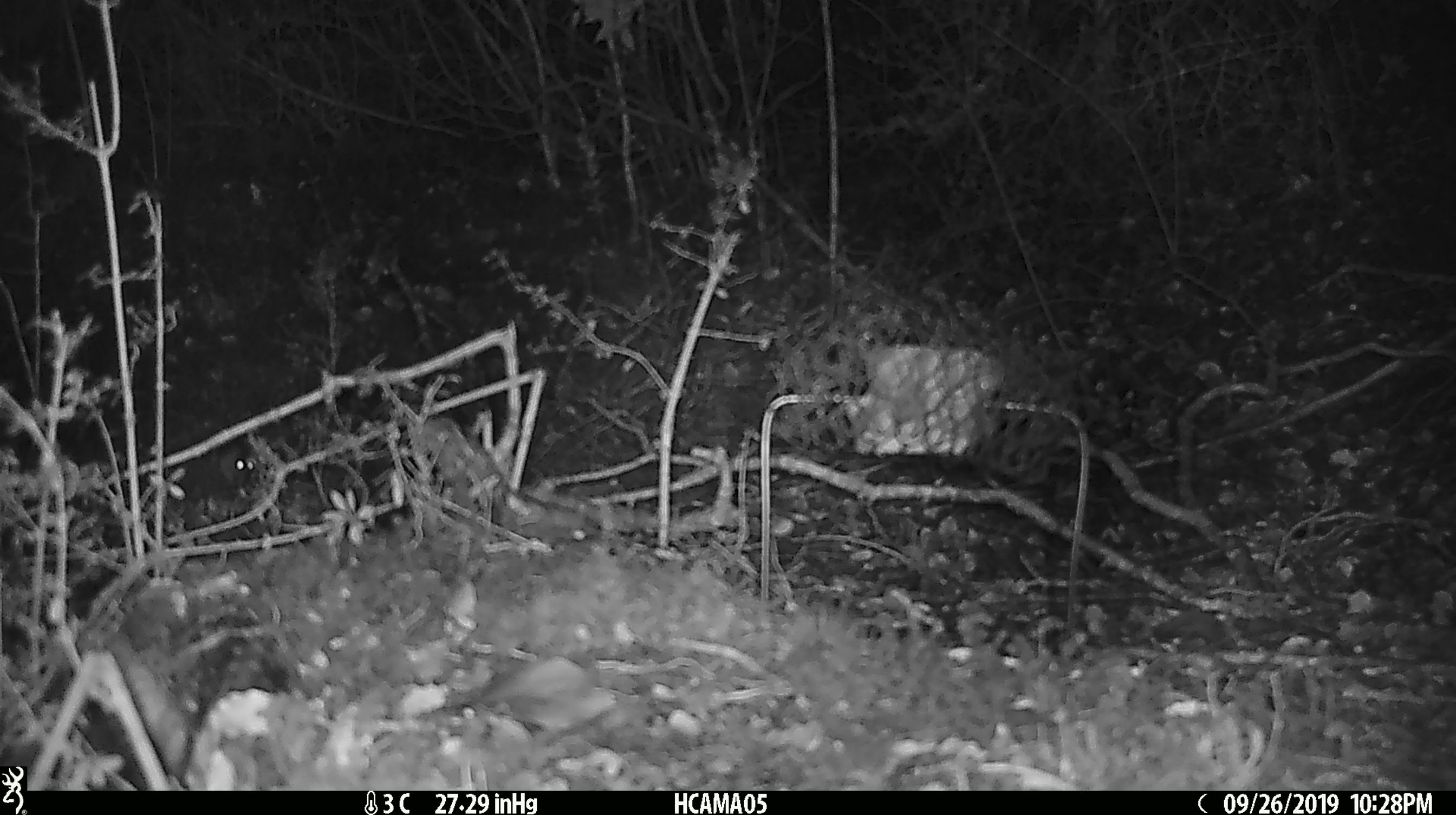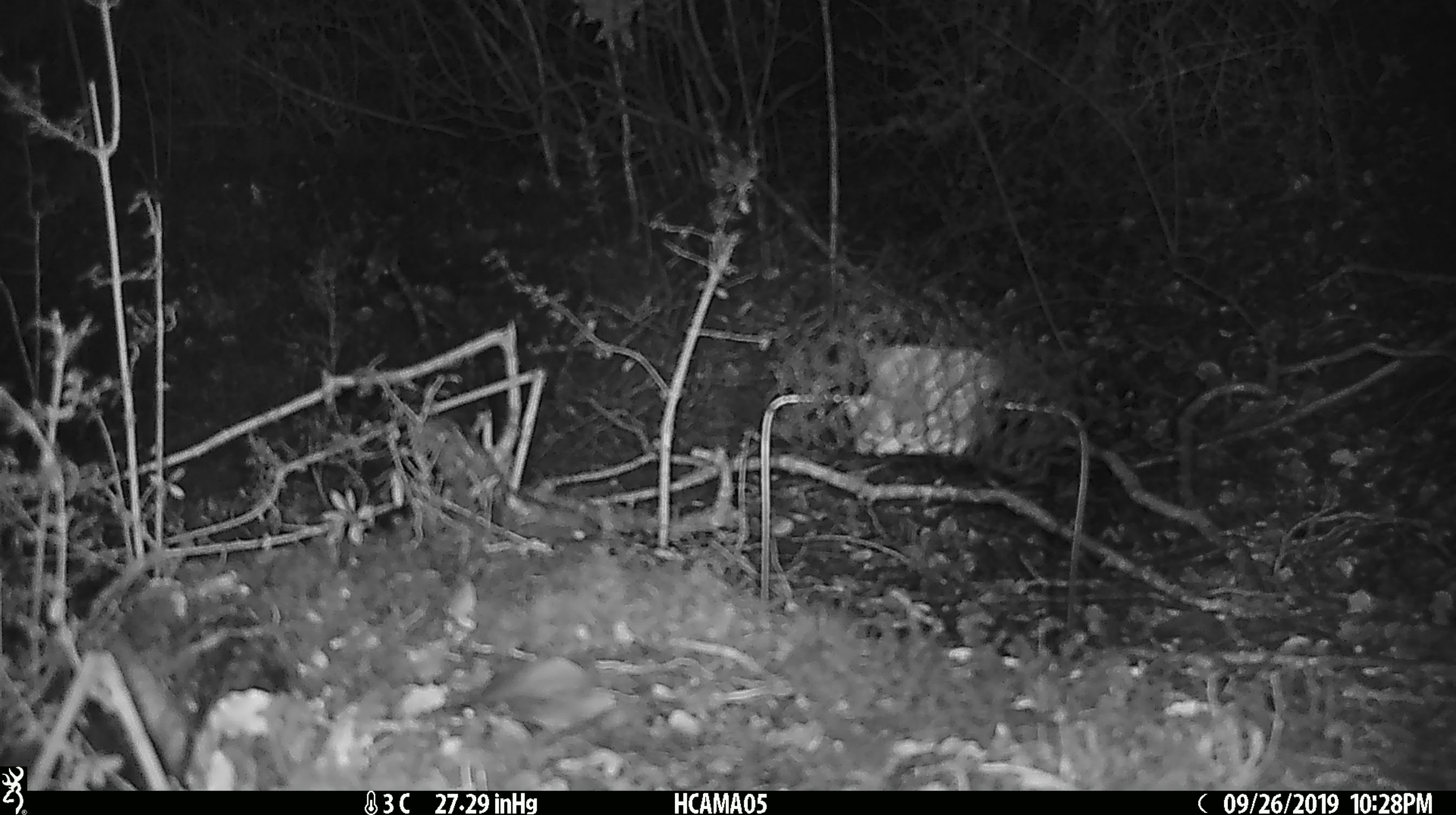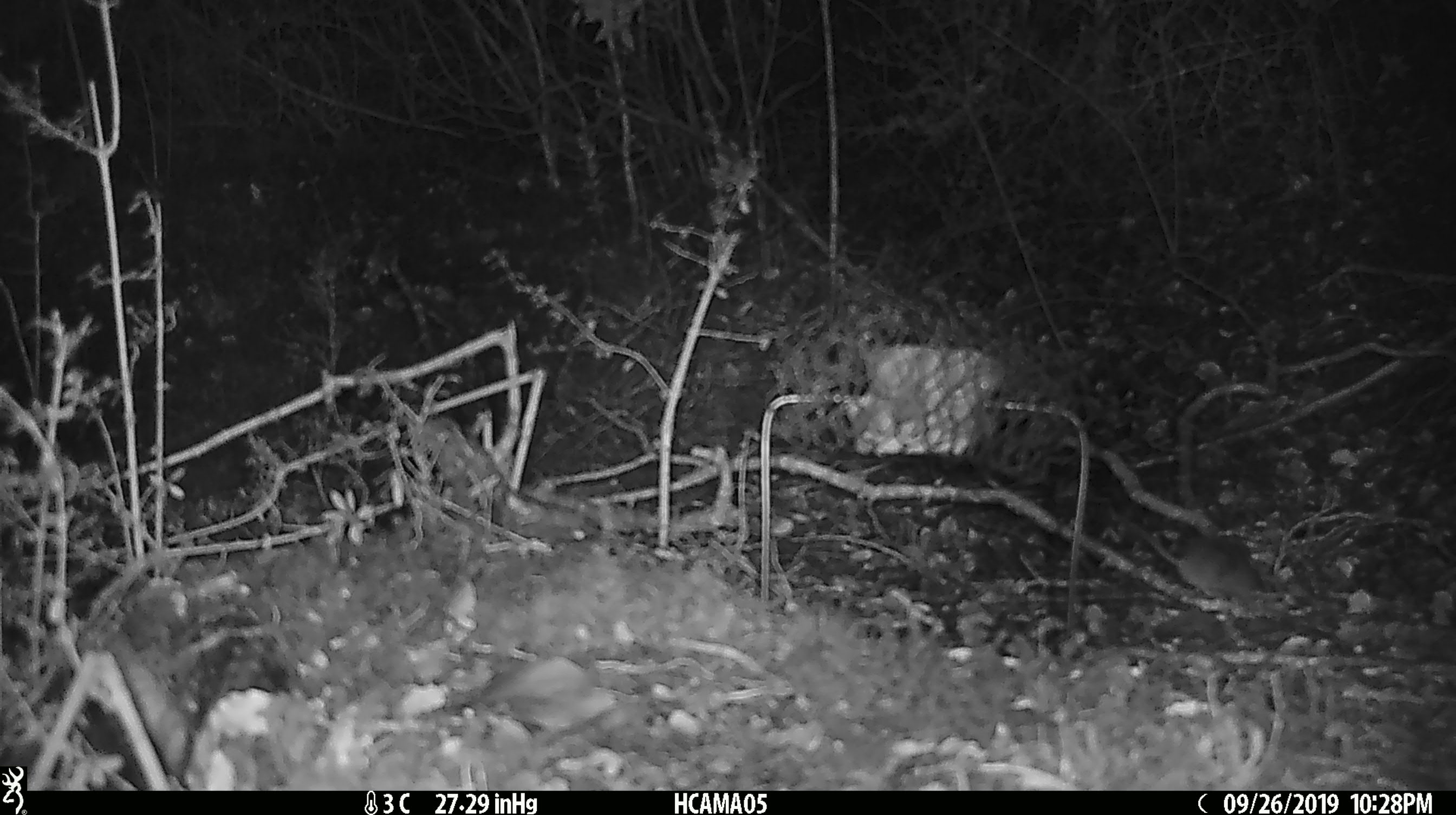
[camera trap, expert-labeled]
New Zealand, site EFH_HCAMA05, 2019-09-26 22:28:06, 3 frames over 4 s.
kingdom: Animalia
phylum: Chordata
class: Mammalia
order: Rodentia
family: Muridae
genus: Mus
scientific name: Mus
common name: mouse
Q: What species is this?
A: Mouse (Mus).